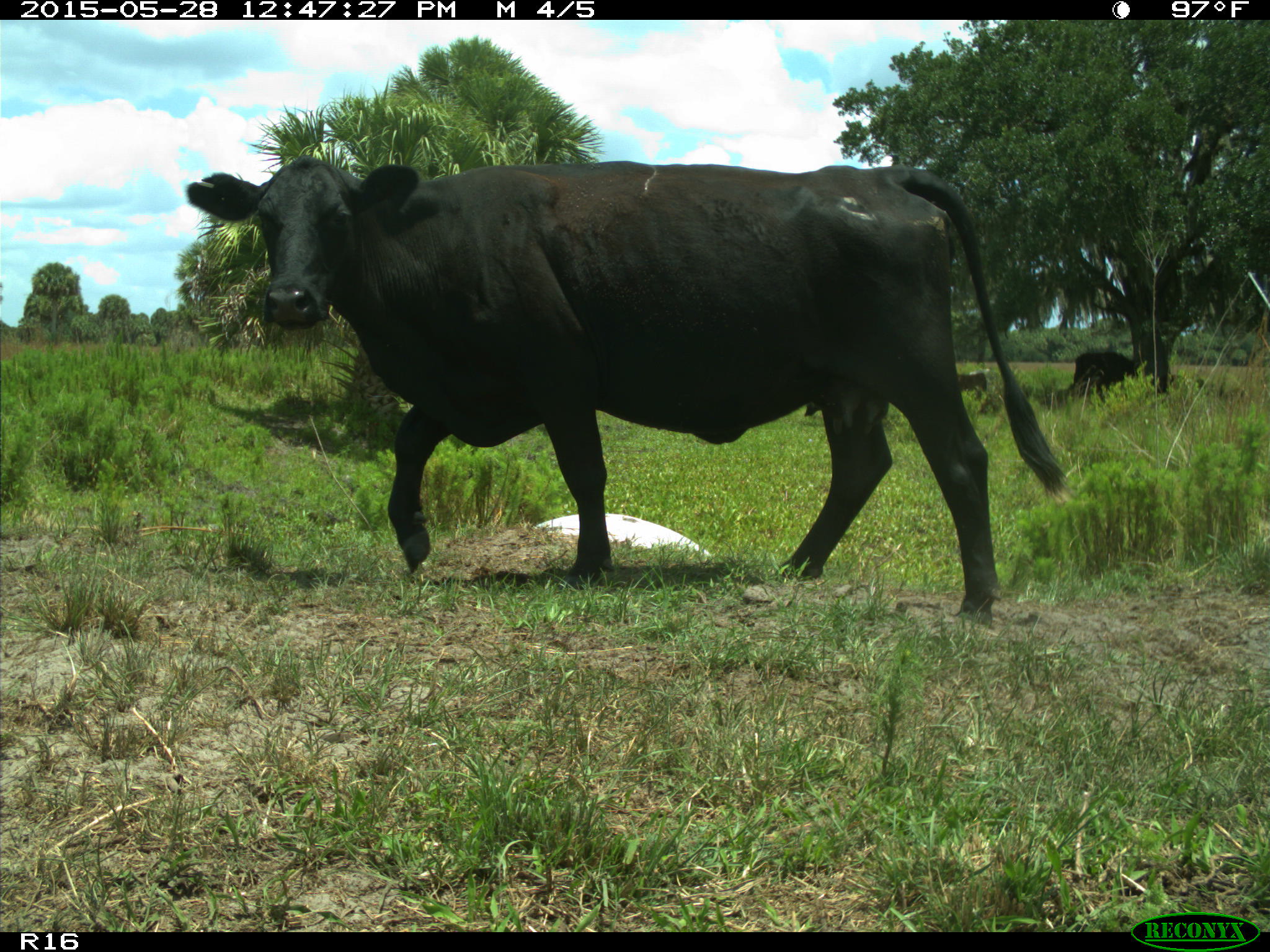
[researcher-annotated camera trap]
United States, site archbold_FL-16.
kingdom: Animalia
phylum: Chordata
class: Mammalia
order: Artiodactyla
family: Bovidae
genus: Bos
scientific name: Bos taurus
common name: domestic cow